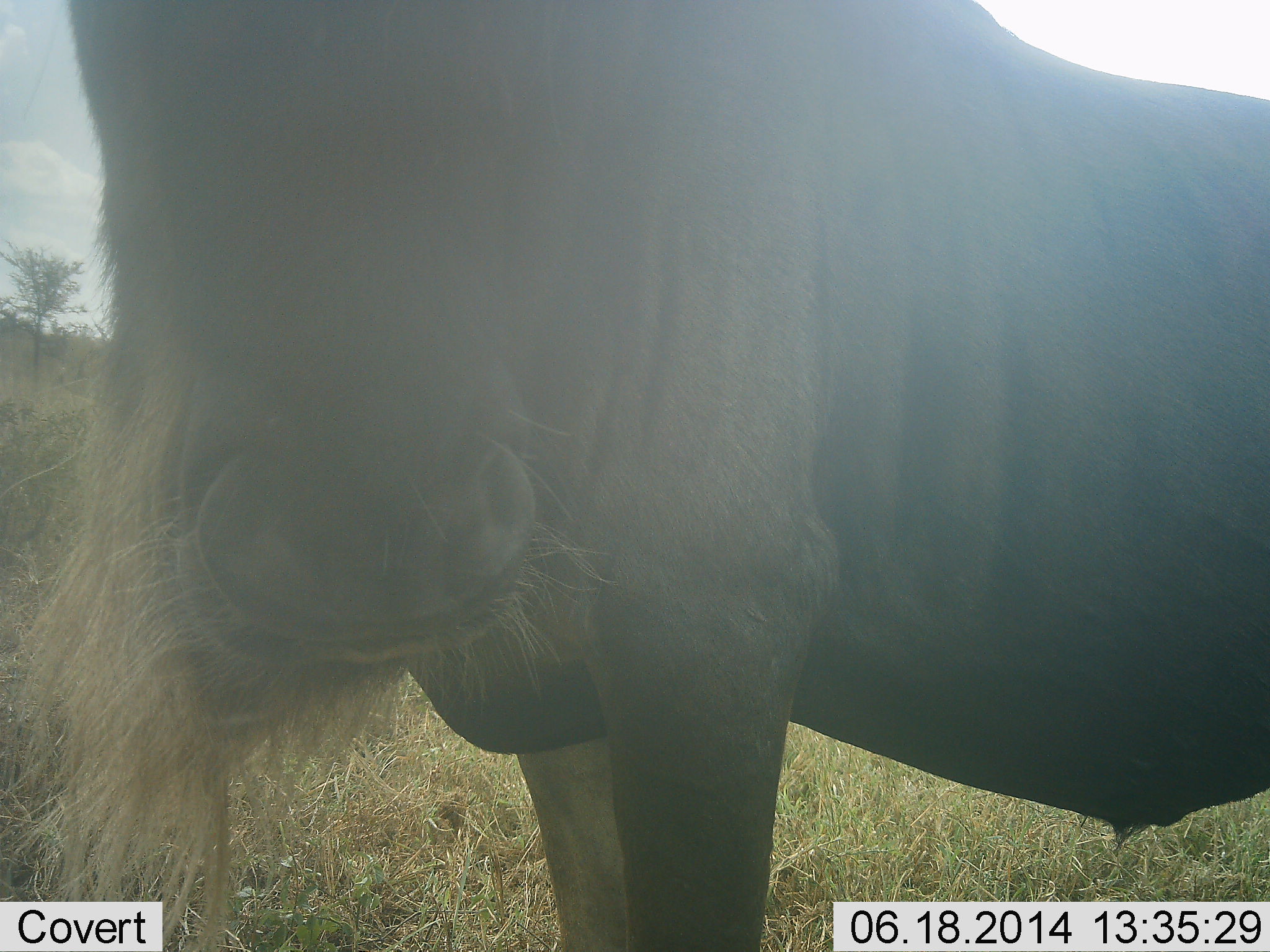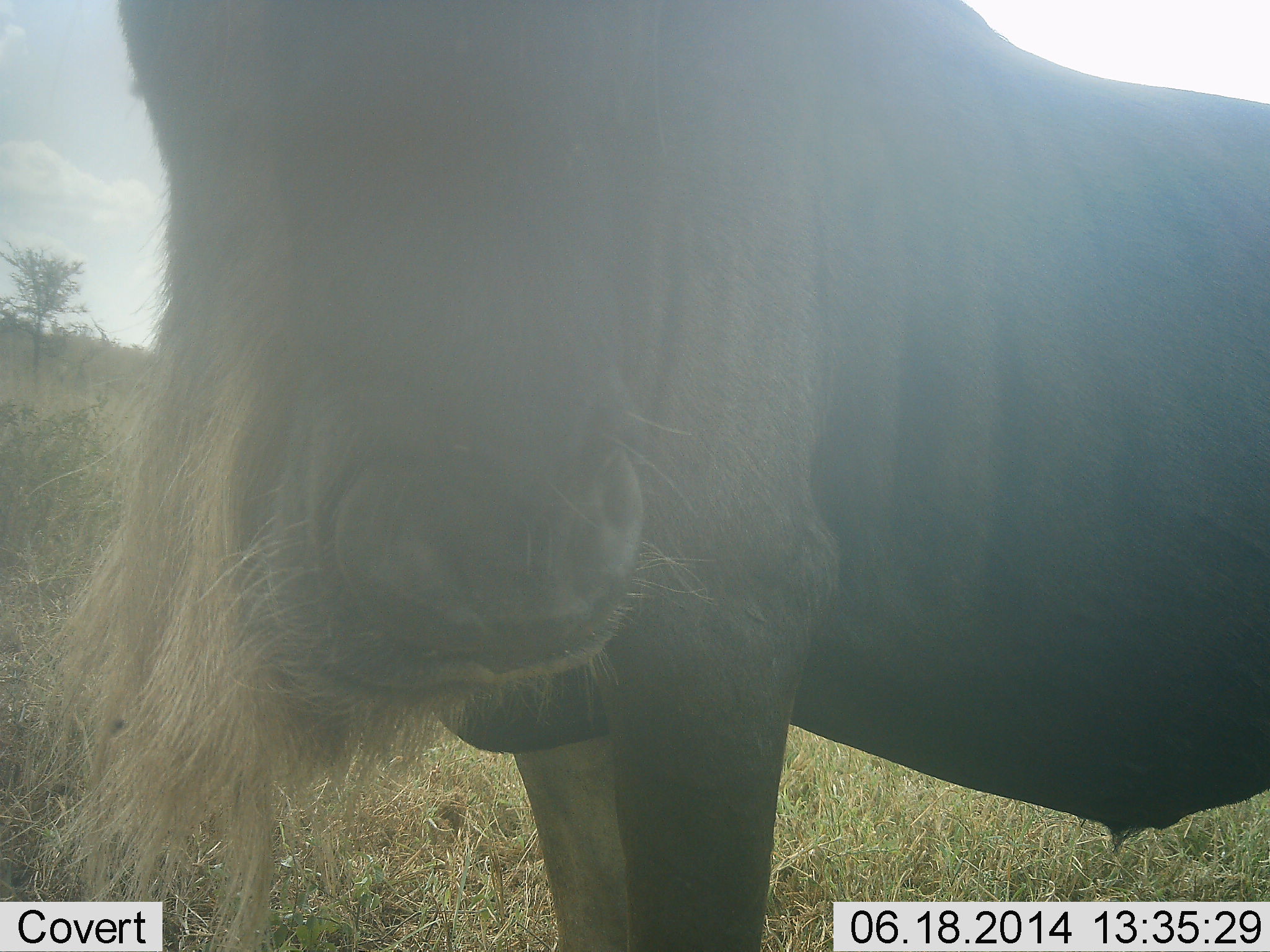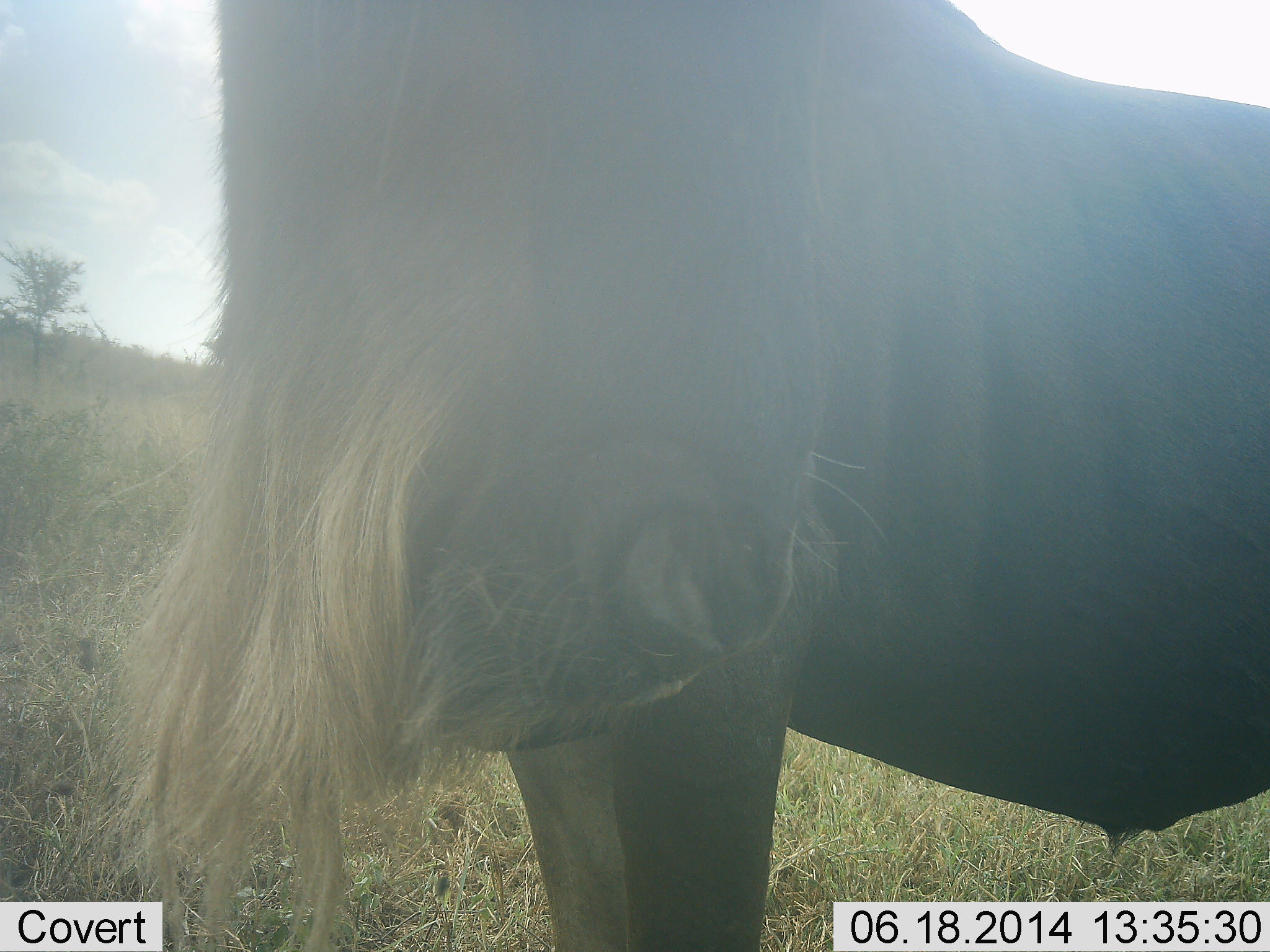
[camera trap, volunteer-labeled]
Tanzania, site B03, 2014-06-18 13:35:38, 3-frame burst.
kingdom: Animalia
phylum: Chordata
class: Mammalia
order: Artiodactyla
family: Bovidae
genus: Connochaetes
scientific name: Connochaetes taurinus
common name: blue wildebeest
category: wildebeest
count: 1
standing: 90%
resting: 0%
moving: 10%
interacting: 10%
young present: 0%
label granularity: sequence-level